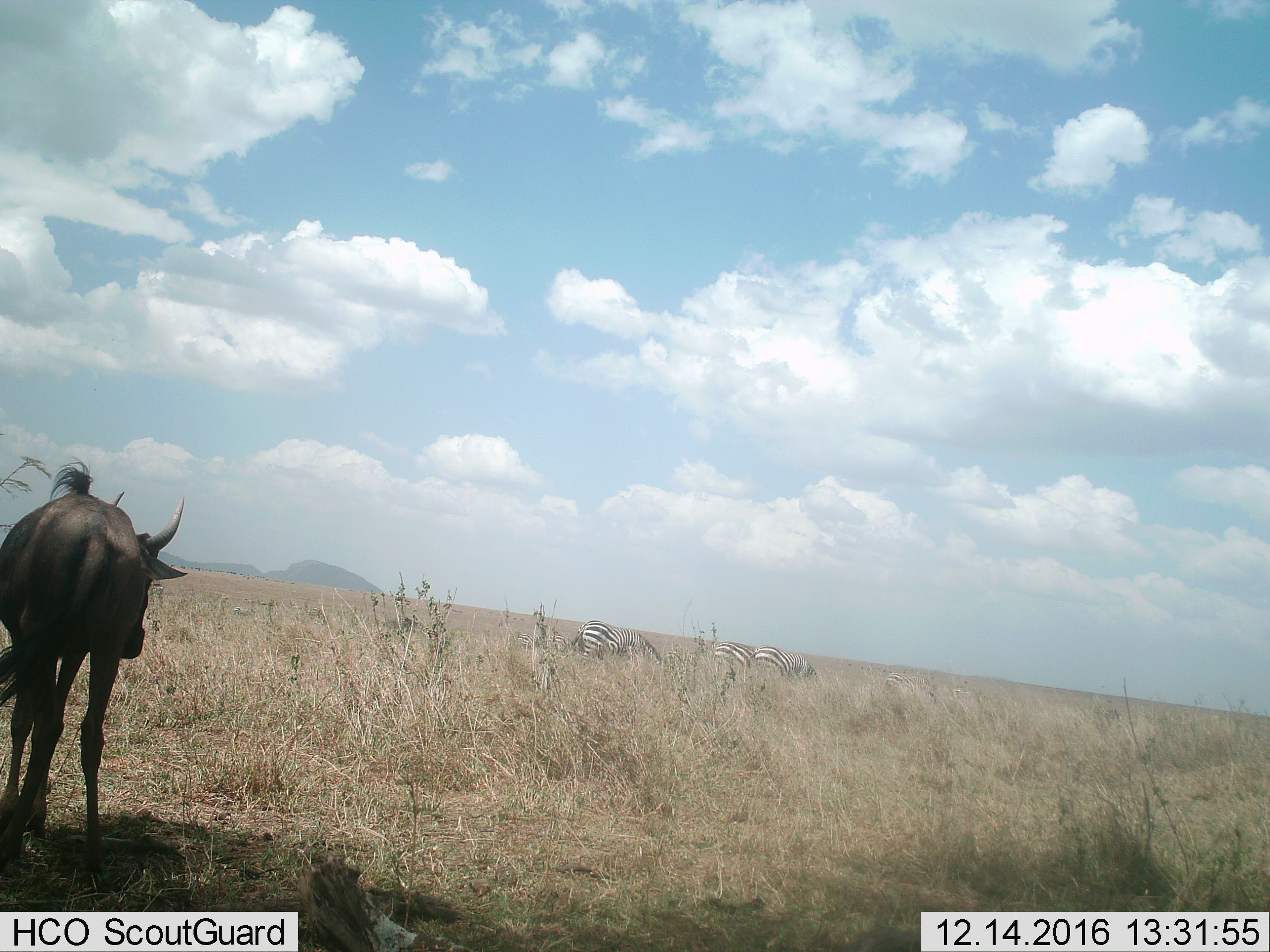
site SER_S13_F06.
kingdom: Animalia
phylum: Chordata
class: Mammalia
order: Artiodactyla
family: Bovidae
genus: Connochaetes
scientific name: Connochaetes taurinus taurinus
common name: blue wildebeest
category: wildebeestblue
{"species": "wildebeestblue (blue wildebeest) (Connochaetes taurinus taurinus)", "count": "1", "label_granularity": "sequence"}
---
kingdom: Animalia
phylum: Chordata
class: Mammalia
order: Perissodactyla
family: Equidae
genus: Equus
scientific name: Equus quagga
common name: plains zebra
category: zebraplains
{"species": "zebraplains (plains zebra) (Equus quagga)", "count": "7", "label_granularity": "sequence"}